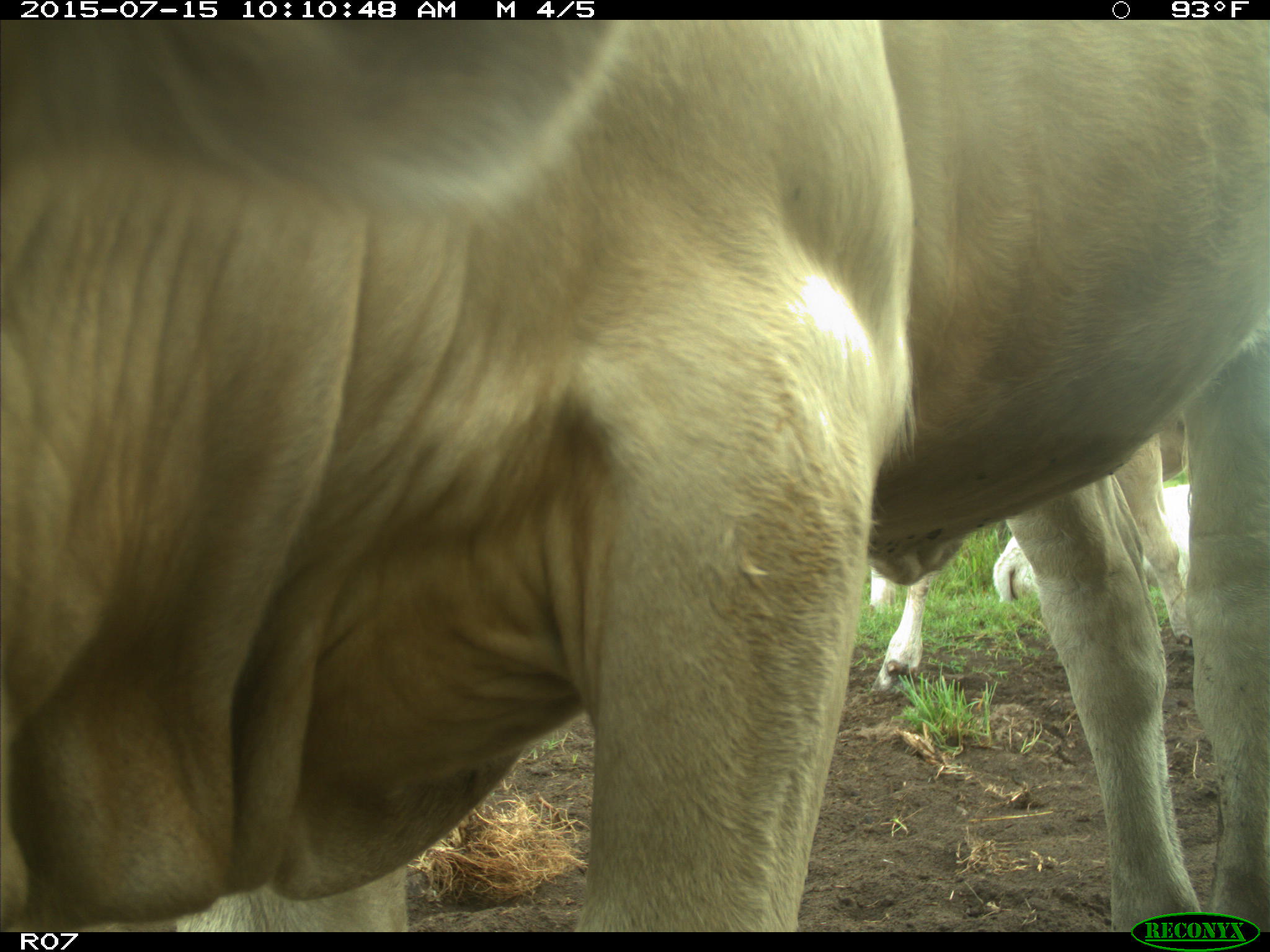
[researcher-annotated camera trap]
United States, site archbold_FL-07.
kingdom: Animalia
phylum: Chordata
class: Mammalia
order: Artiodactyla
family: Bovidae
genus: Bos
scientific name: Bos taurus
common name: domestic cow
Bos taurus (domestic cow).